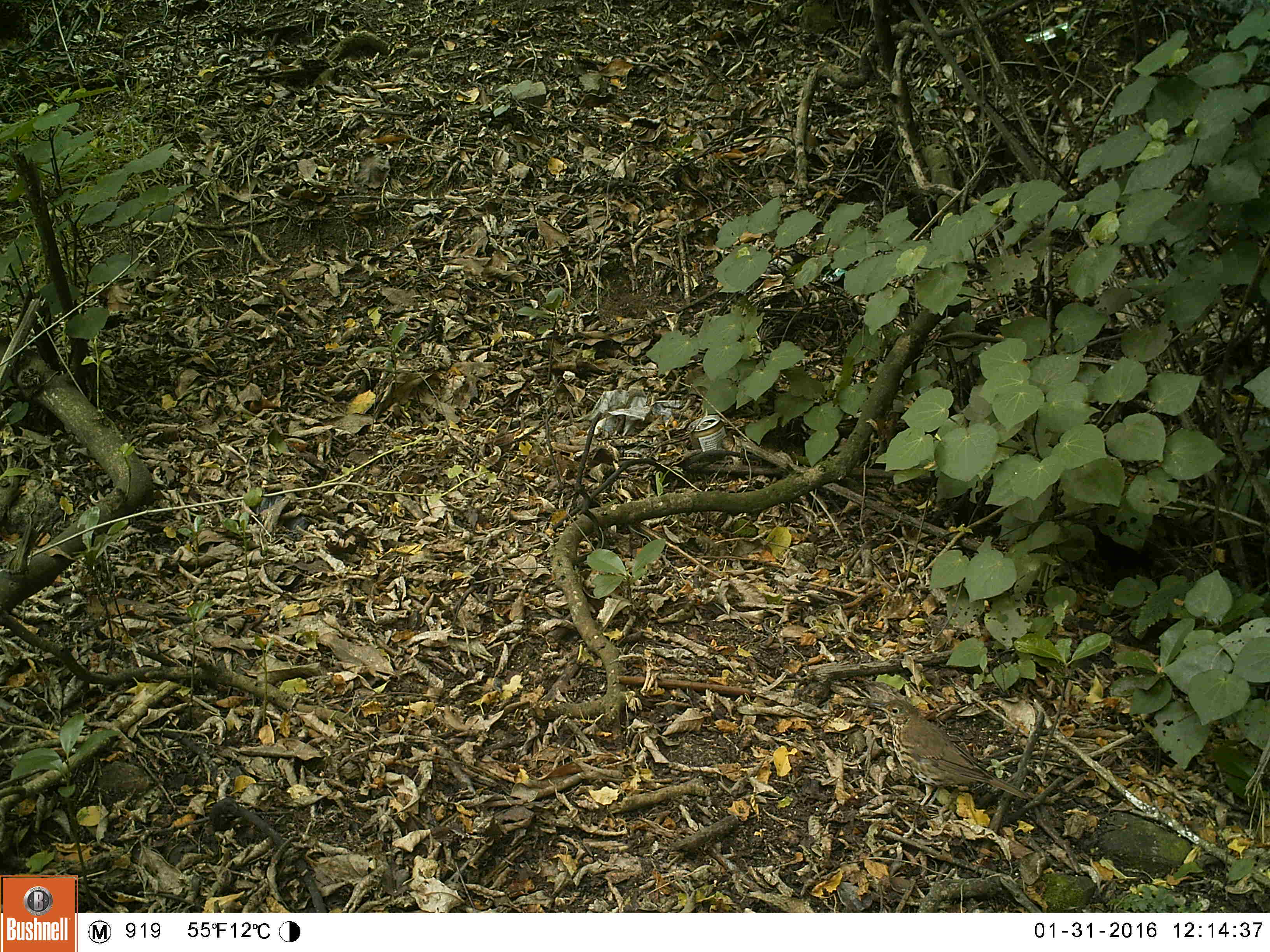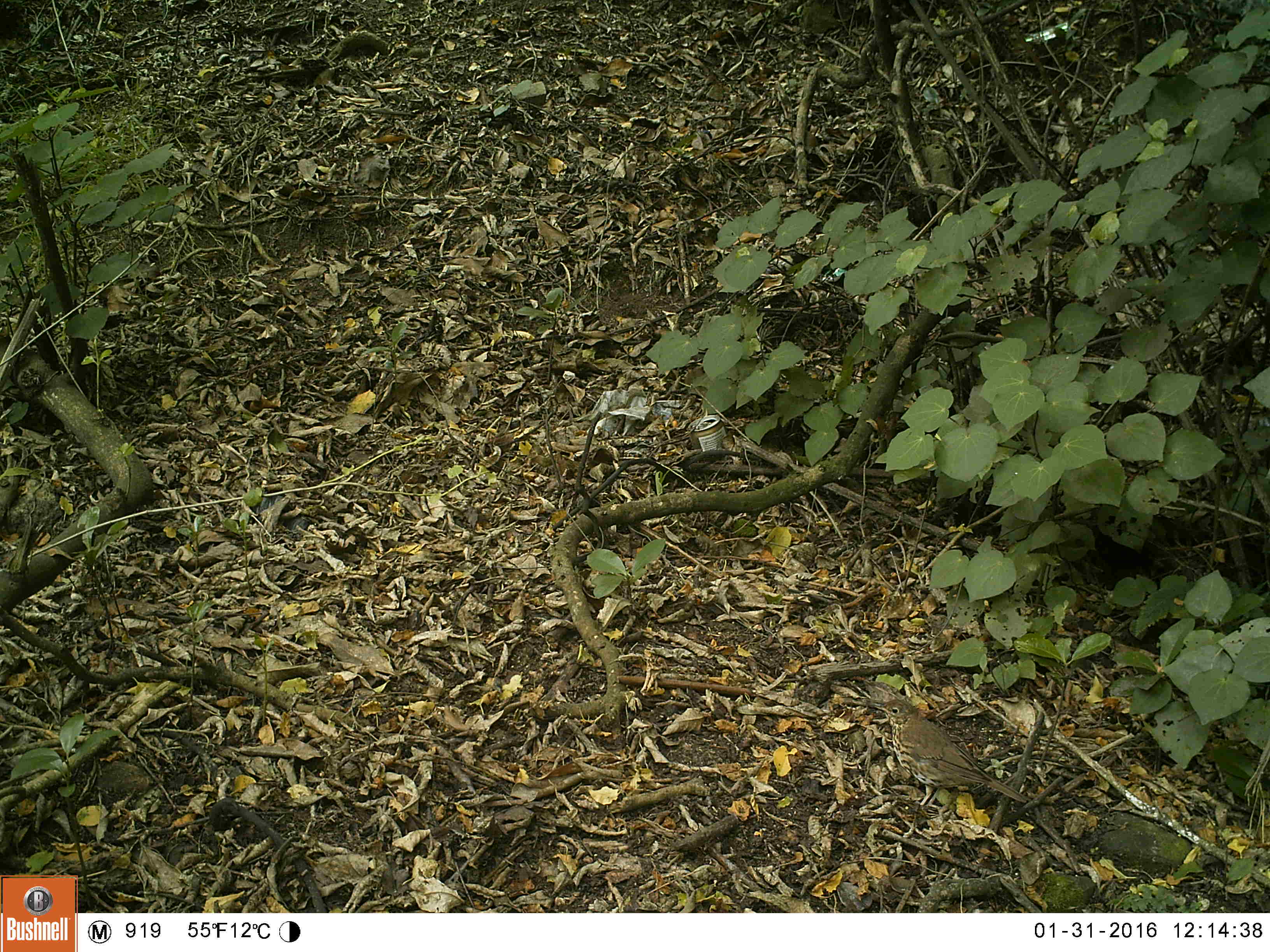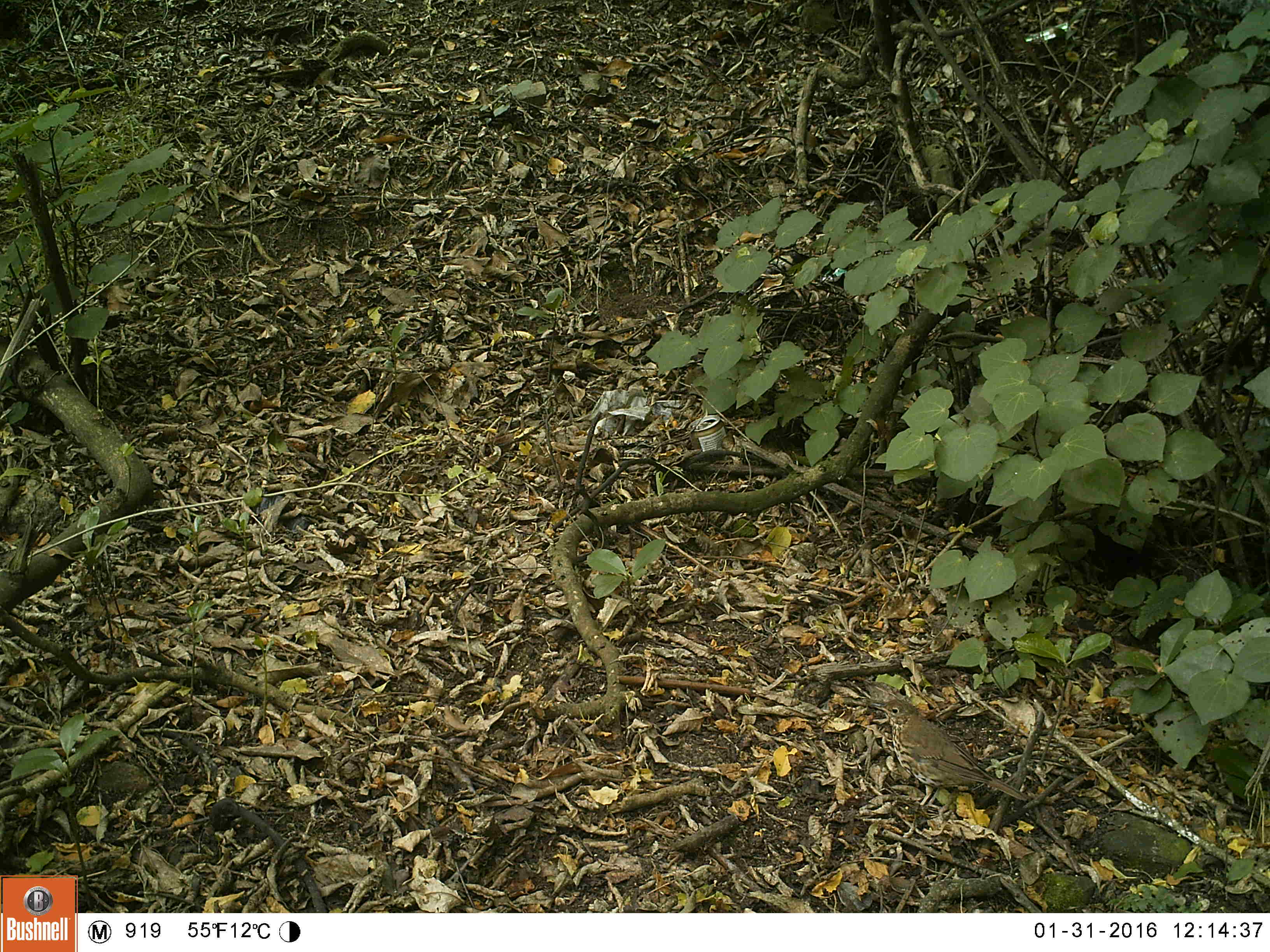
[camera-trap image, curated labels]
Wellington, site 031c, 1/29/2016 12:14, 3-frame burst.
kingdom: Animalia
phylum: Chordata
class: Aves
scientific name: Aves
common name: bird